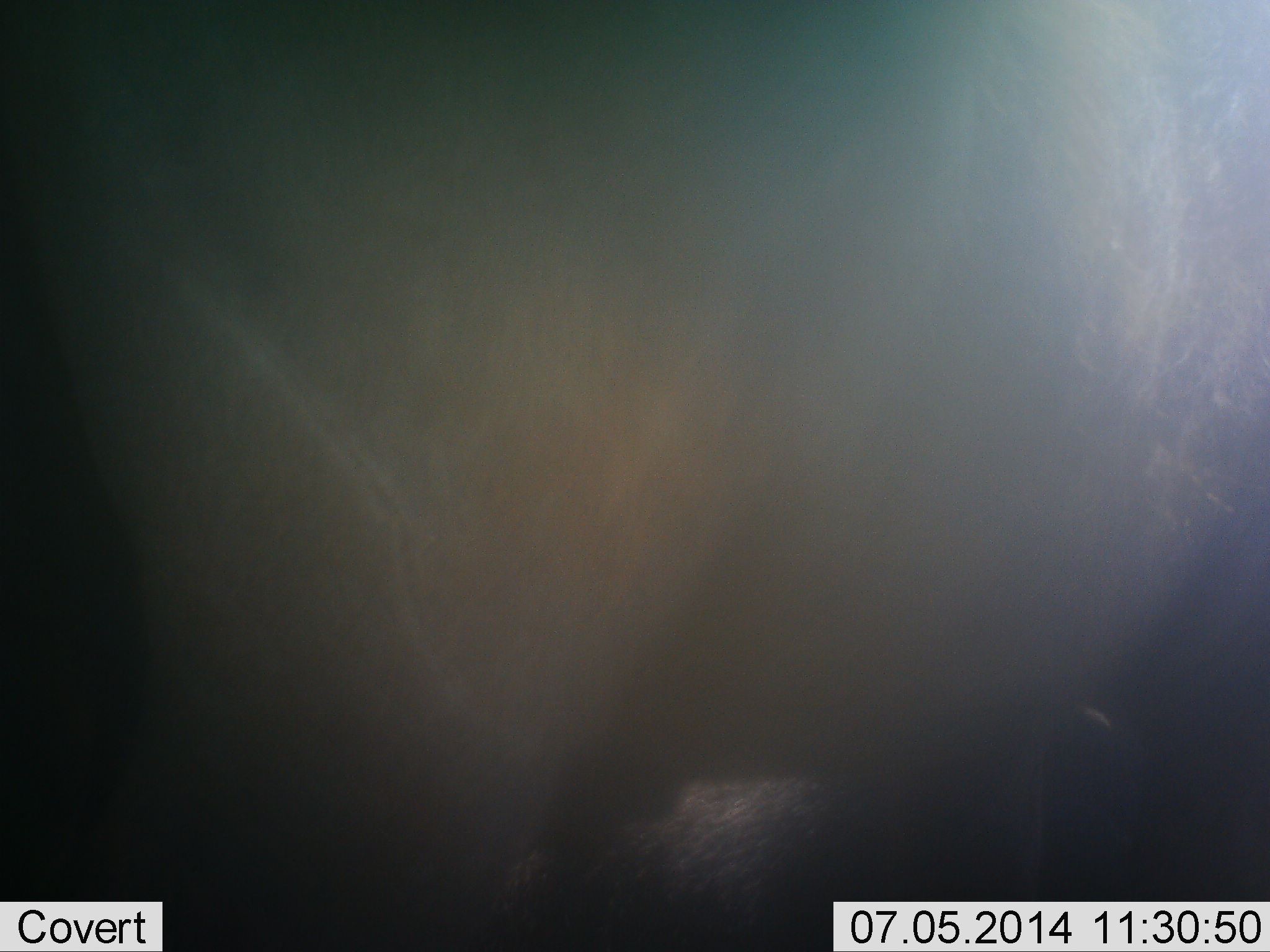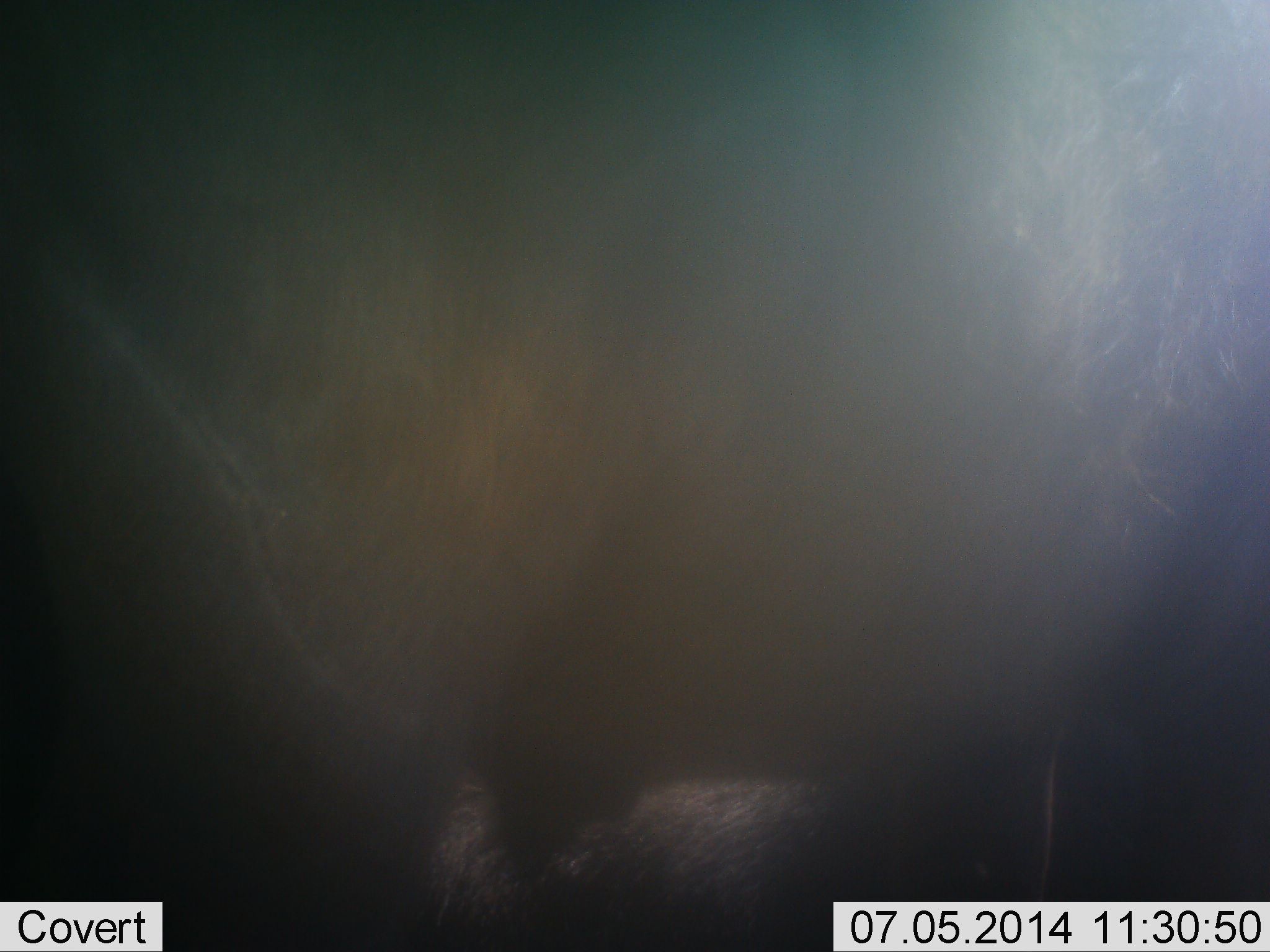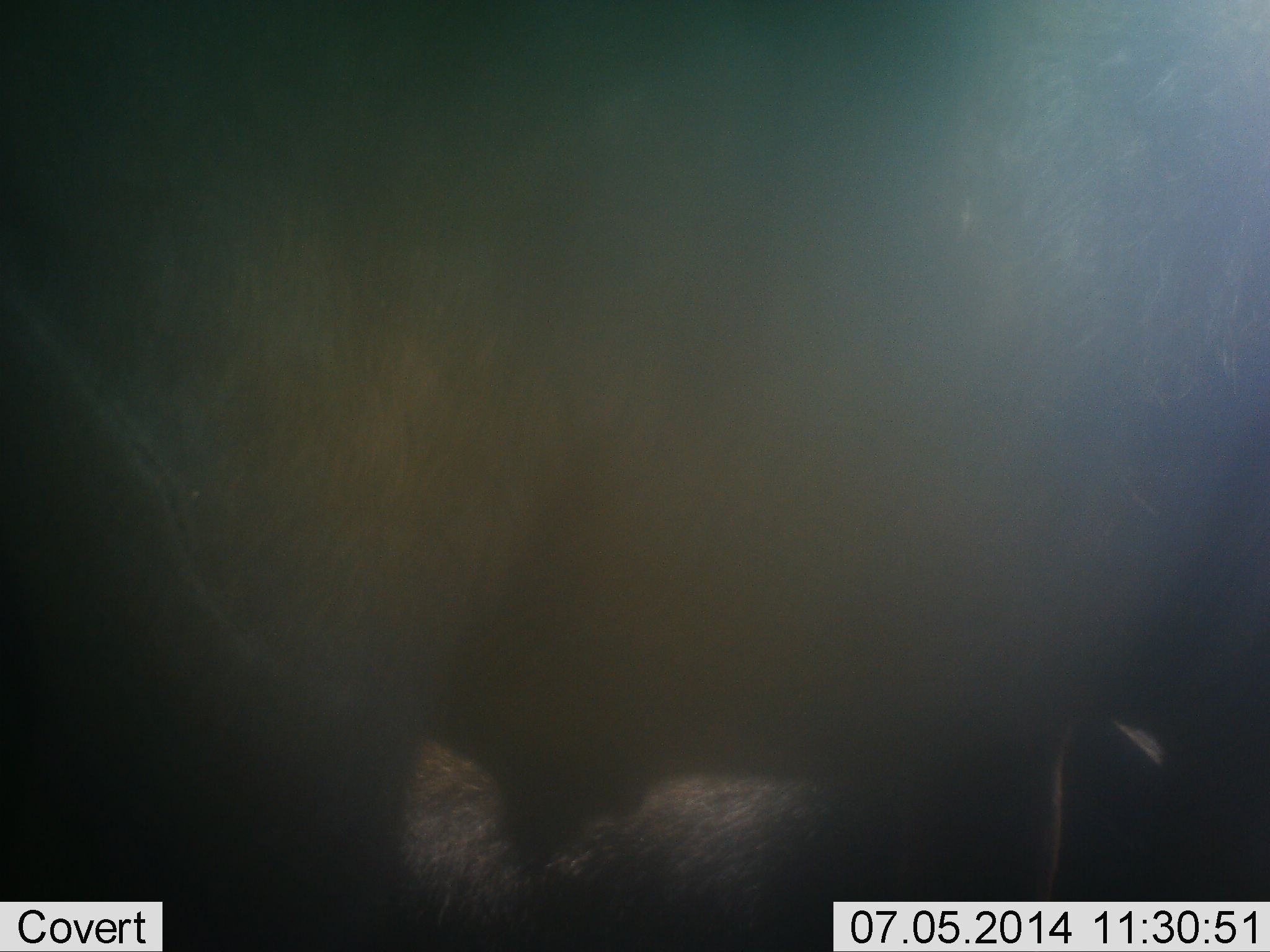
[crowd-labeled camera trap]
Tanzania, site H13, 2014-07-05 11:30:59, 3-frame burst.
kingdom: Animalia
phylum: Chordata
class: Mammalia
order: Artiodactyla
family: Bovidae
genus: Connochaetes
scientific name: Connochaetes taurinus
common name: blue wildebeest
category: wildebeest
Wildebeest (blue wildebeest) (Connochaetes taurinus), count 1. Behavior (volunteer vote fractions): standing 100%, resting 0%, moving 10%, interacting 0%. Young present (vote fraction): 0%. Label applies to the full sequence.